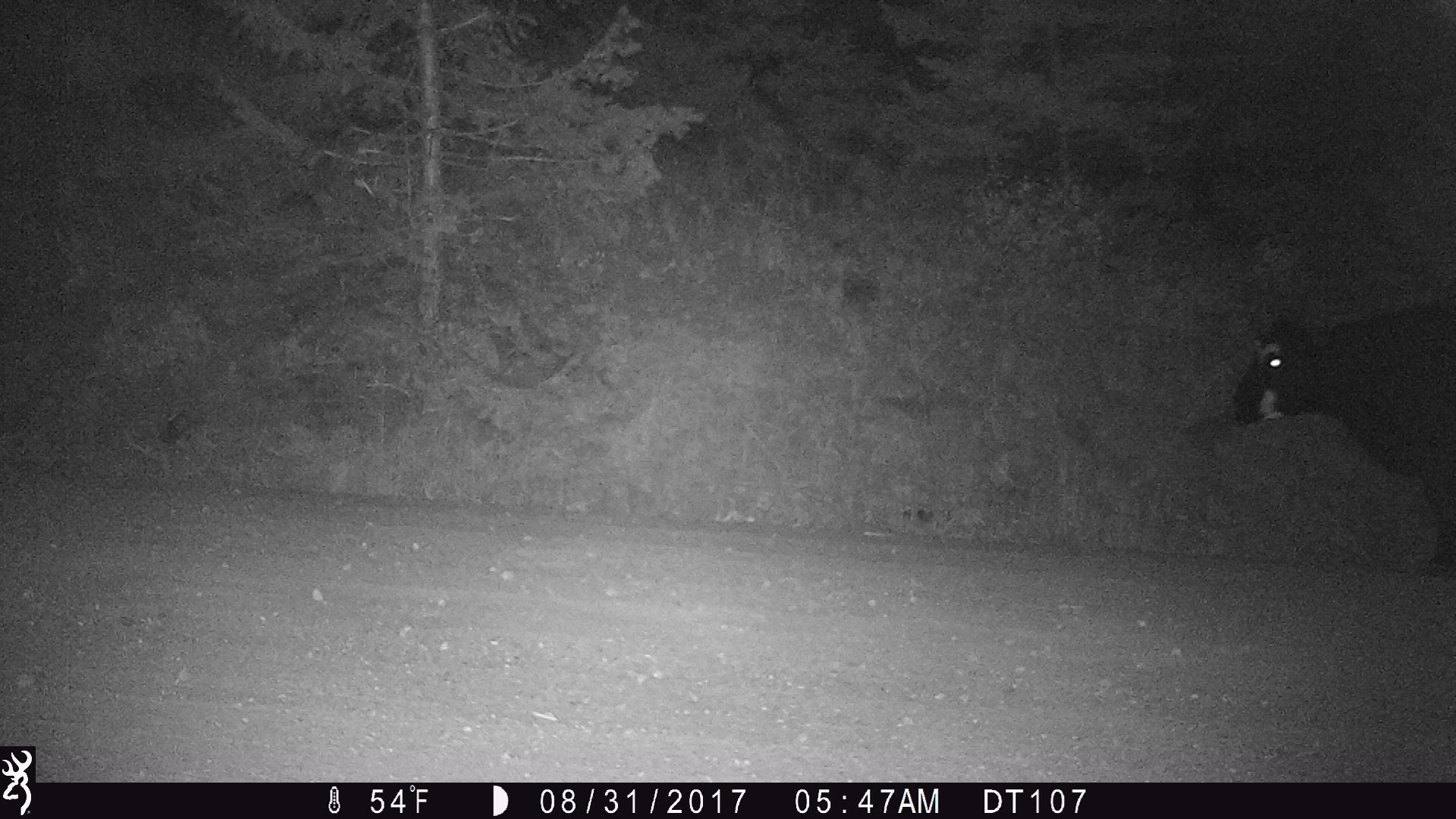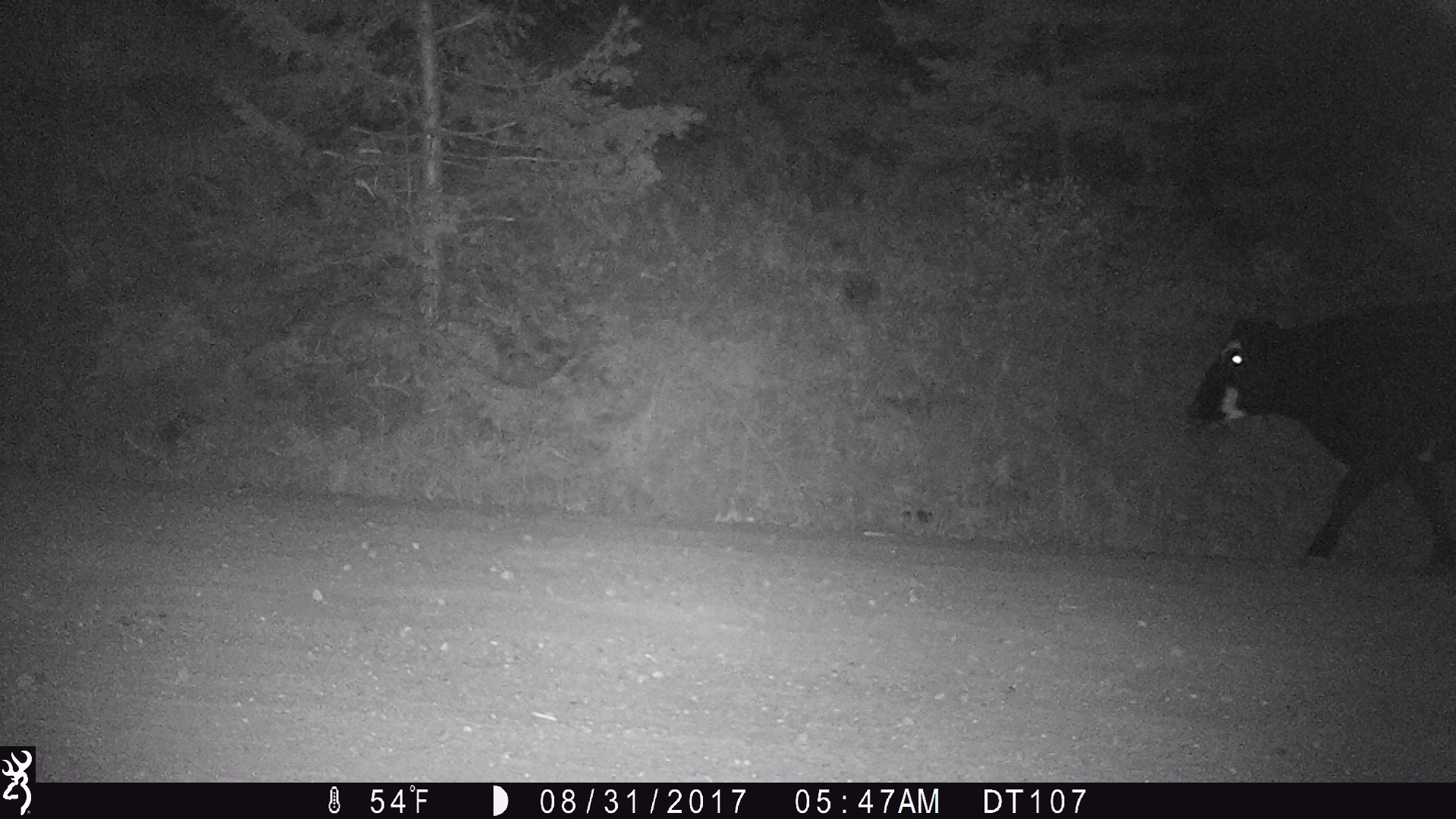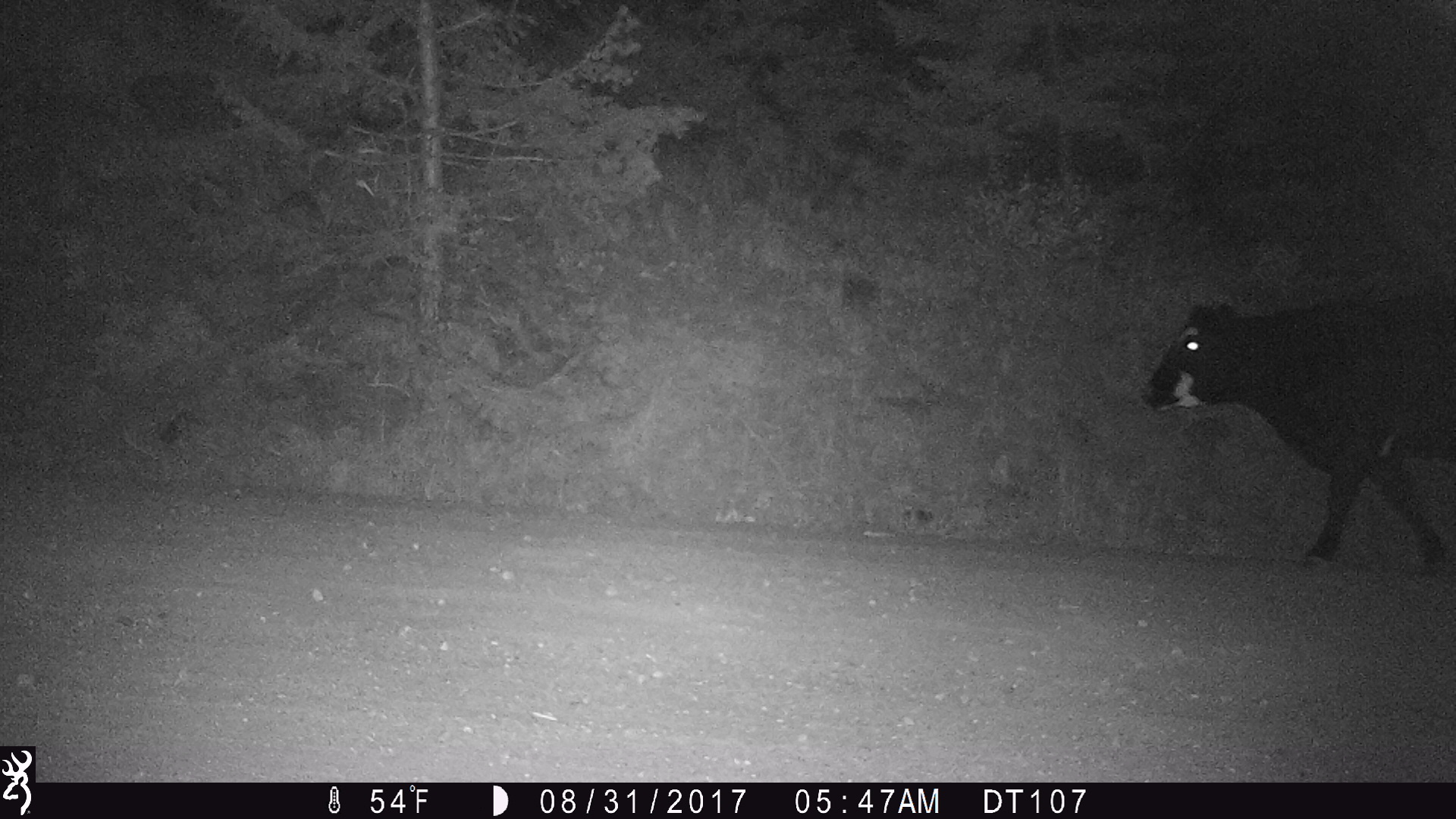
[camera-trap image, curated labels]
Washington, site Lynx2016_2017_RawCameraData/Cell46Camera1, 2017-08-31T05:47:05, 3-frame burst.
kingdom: Animalia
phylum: Chordata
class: Mammalia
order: Artiodactyla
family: Bovidae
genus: Bos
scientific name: Bos taurus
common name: domestic cattle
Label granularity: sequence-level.